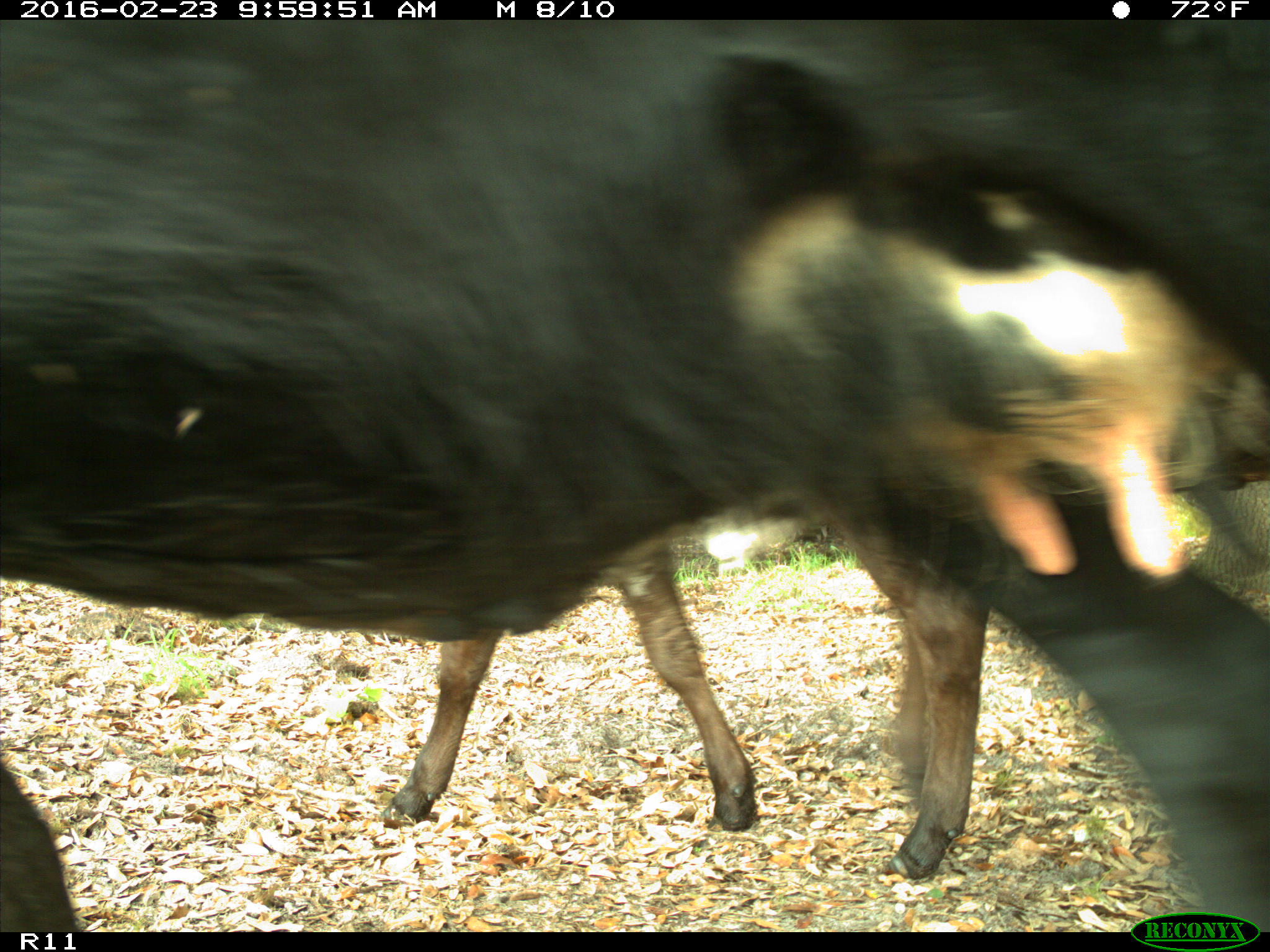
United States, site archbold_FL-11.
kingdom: Animalia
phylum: Chordata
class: Mammalia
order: Artiodactyla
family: Bovidae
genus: Bos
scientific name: Bos taurus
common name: domestic cow